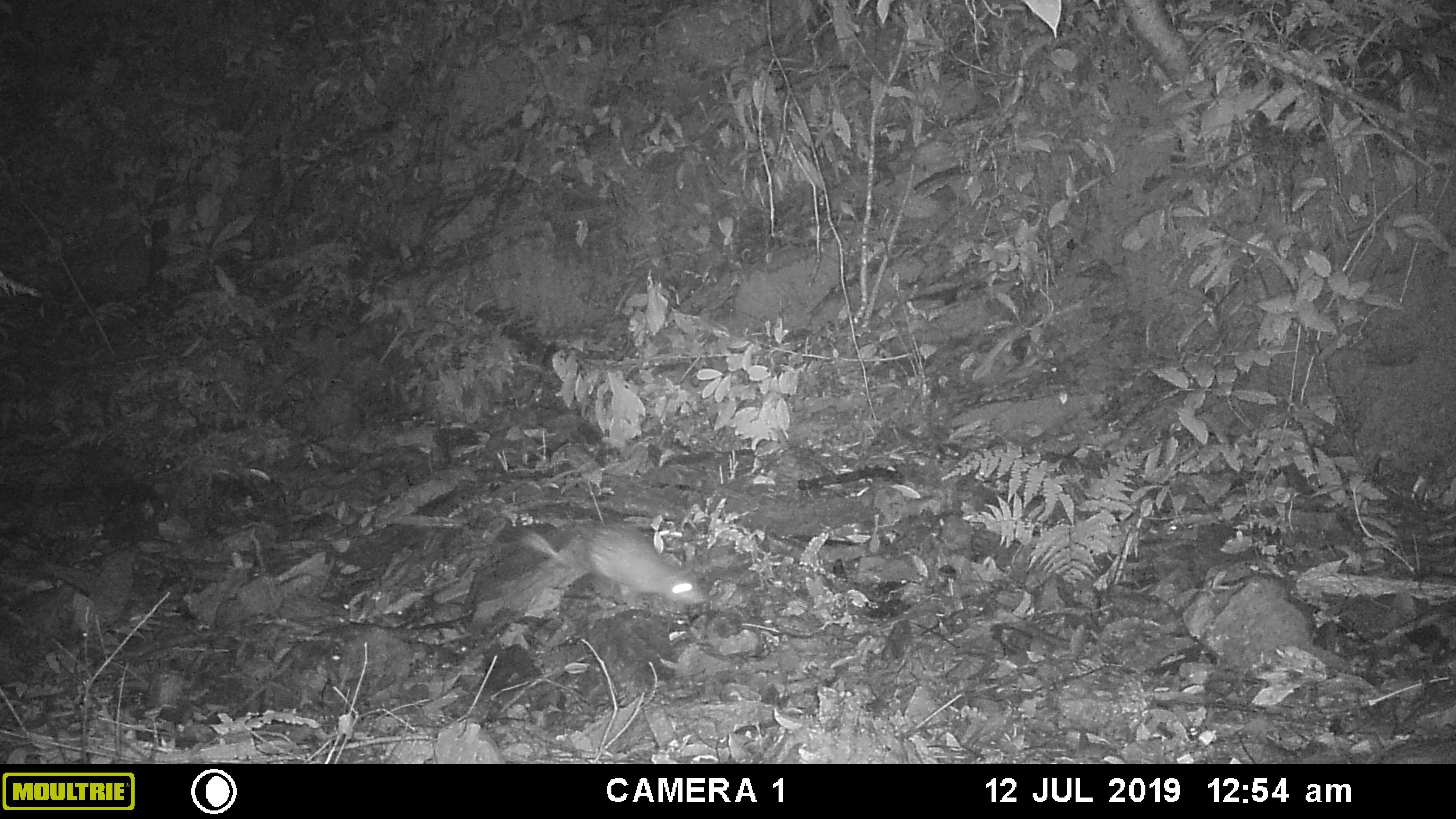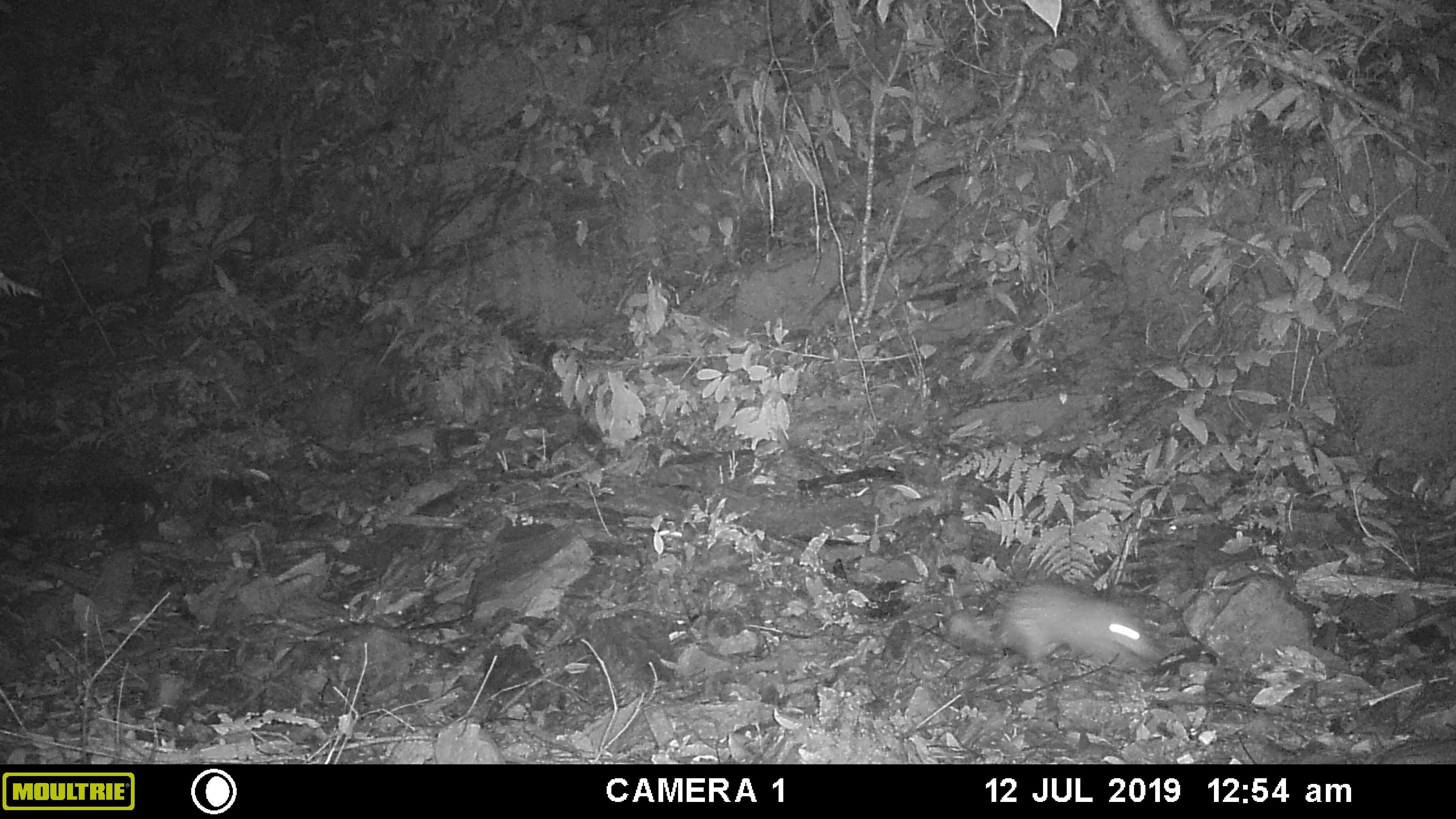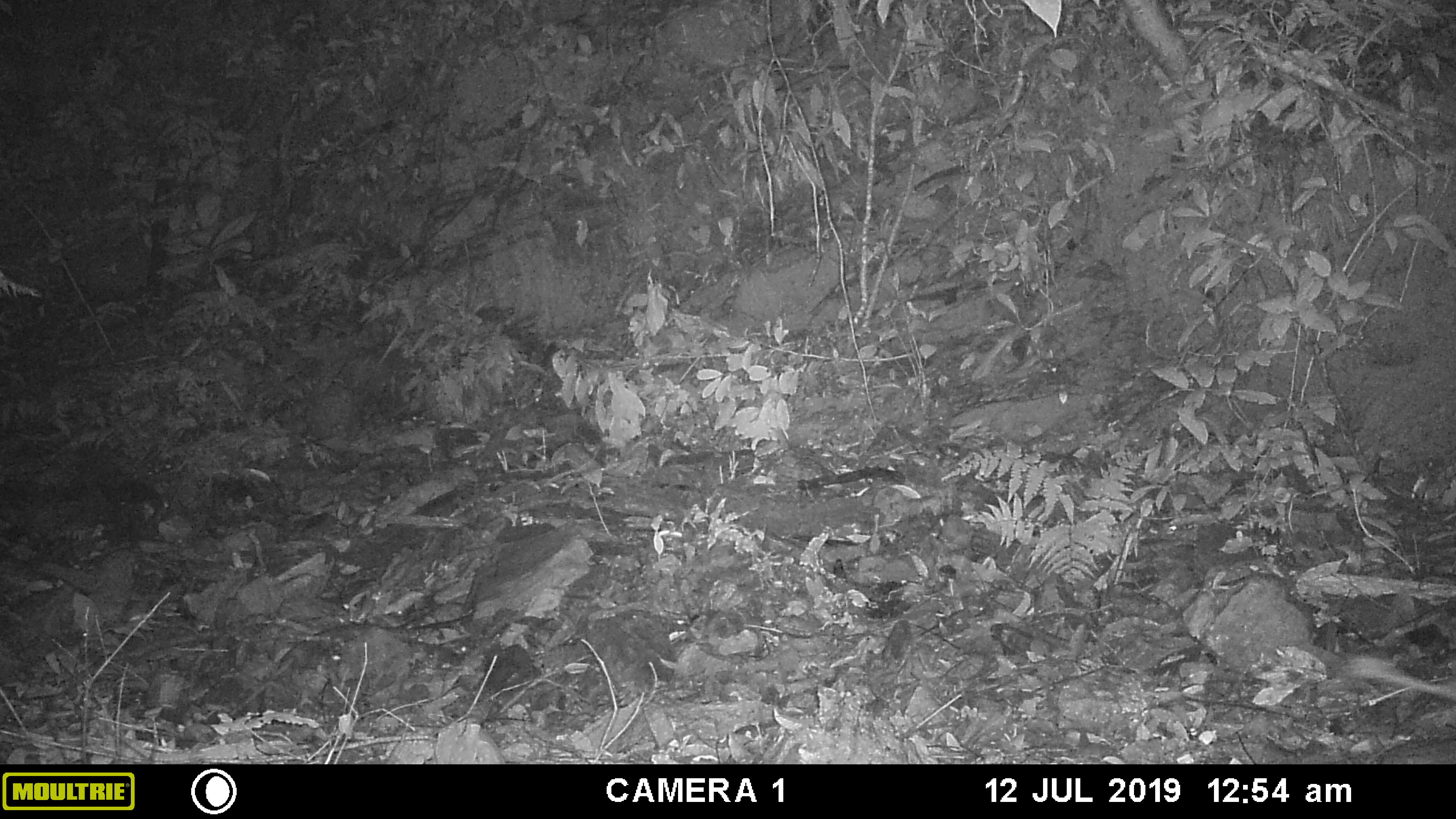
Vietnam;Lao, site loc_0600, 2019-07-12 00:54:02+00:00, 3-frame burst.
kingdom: Animalia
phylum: Chordata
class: Mammalia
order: Rodentia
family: Hystricidae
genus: Atherurus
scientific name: Atherurus macrourus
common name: asiatic brush-tailed porcupine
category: asiatic brush tailed porcupine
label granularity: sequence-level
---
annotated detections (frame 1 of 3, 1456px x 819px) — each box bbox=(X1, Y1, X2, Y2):
asiatic brush tailed porcupine: bbox=(521, 525, 705, 605)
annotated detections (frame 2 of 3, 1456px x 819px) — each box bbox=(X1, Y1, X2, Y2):
asiatic brush tailed porcupine: bbox=(947, 580, 1159, 669)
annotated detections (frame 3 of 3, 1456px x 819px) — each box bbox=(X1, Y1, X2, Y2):
asiatic brush tailed porcupine: bbox=(1342, 654, 1456, 702)